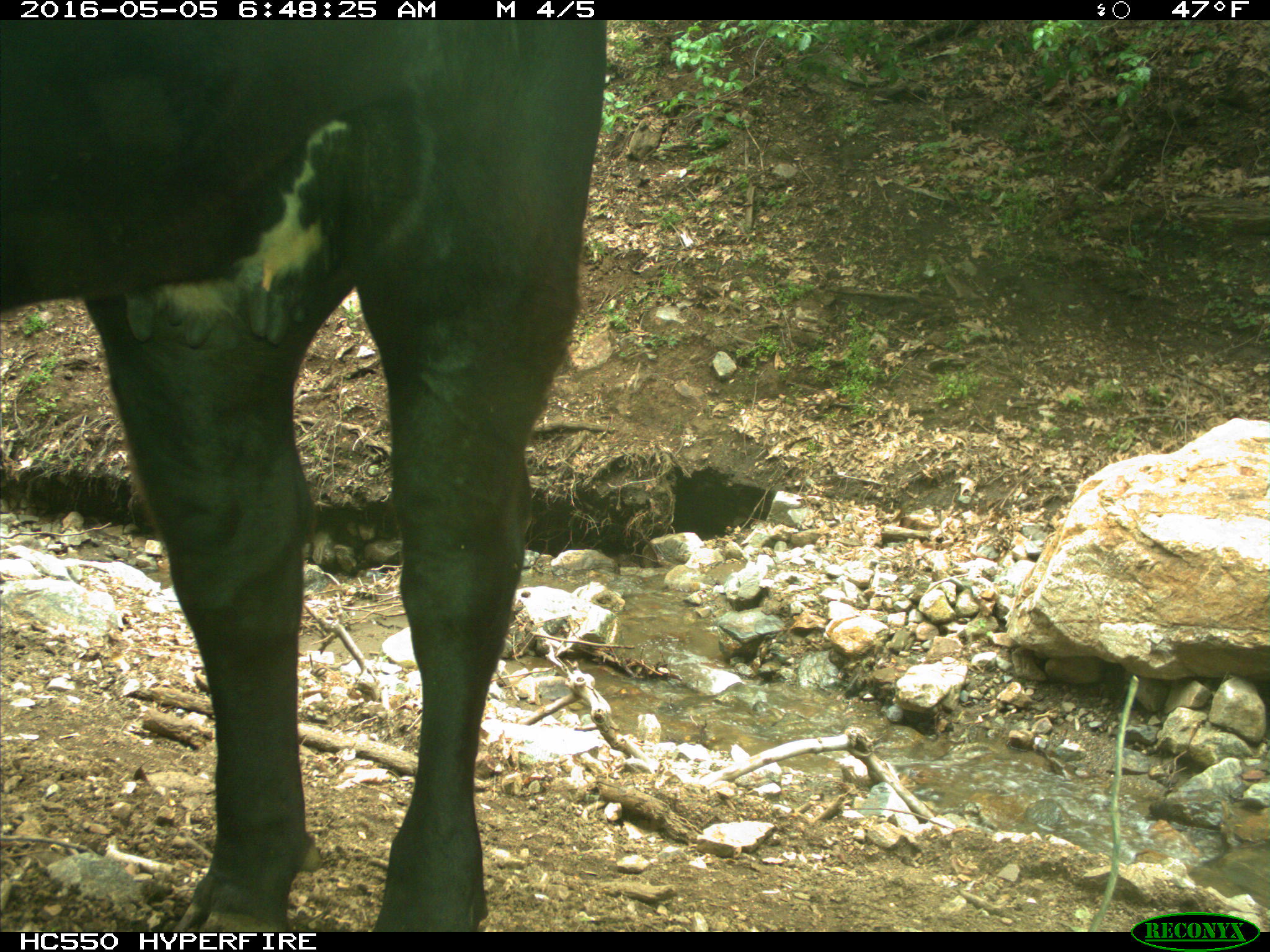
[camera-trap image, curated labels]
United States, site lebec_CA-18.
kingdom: Animalia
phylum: Chordata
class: Mammalia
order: Artiodactyla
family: Bovidae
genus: Bos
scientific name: Bos taurus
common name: domestic cow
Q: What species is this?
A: Bos taurus (domestic cow).